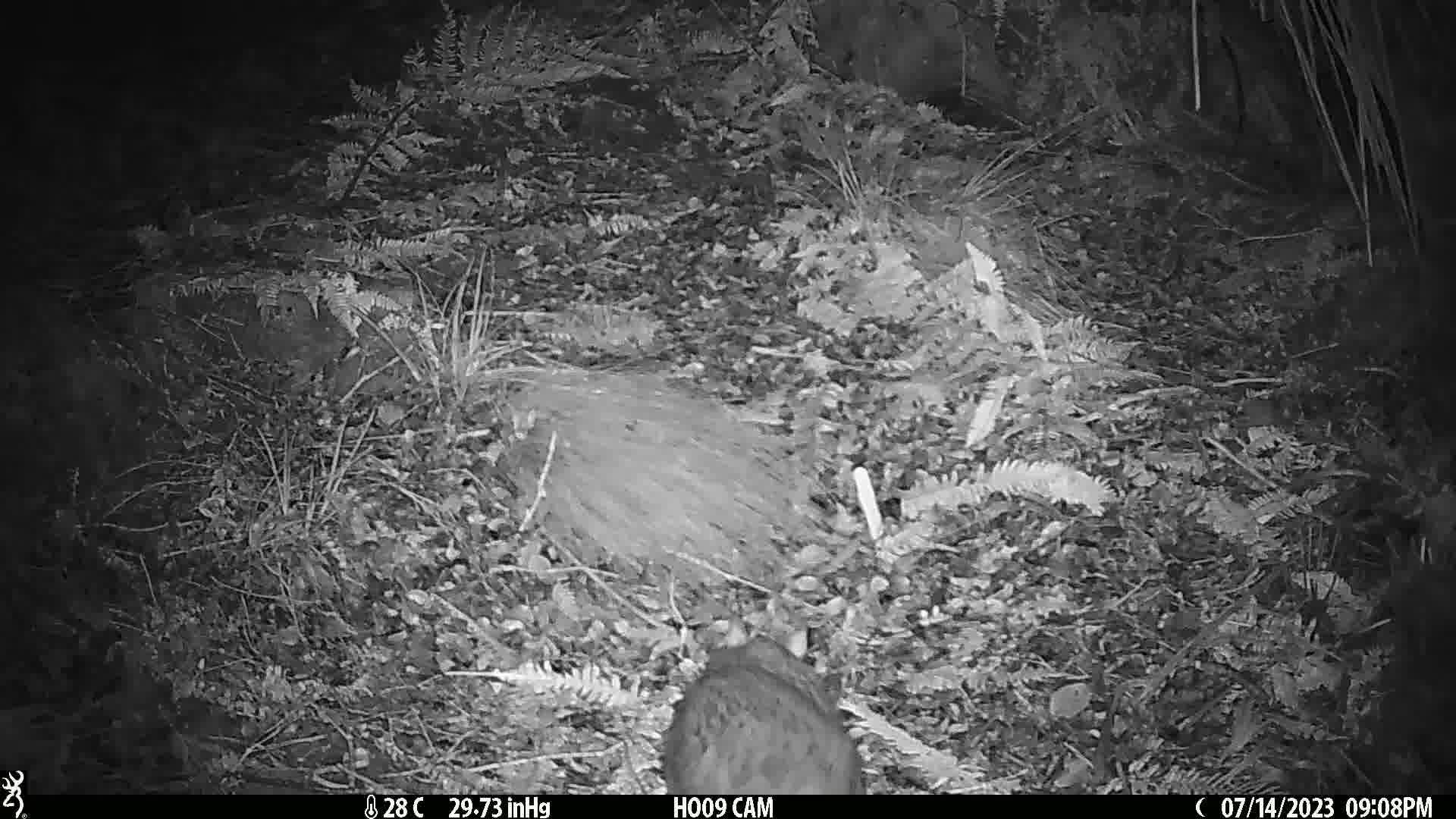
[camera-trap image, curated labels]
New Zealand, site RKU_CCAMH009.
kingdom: Animalia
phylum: Chordata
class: Mammalia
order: Diprotodontia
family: Phalangeridae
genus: Trichosurus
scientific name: Trichosurus vulpecula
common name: common brushtail possum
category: possum